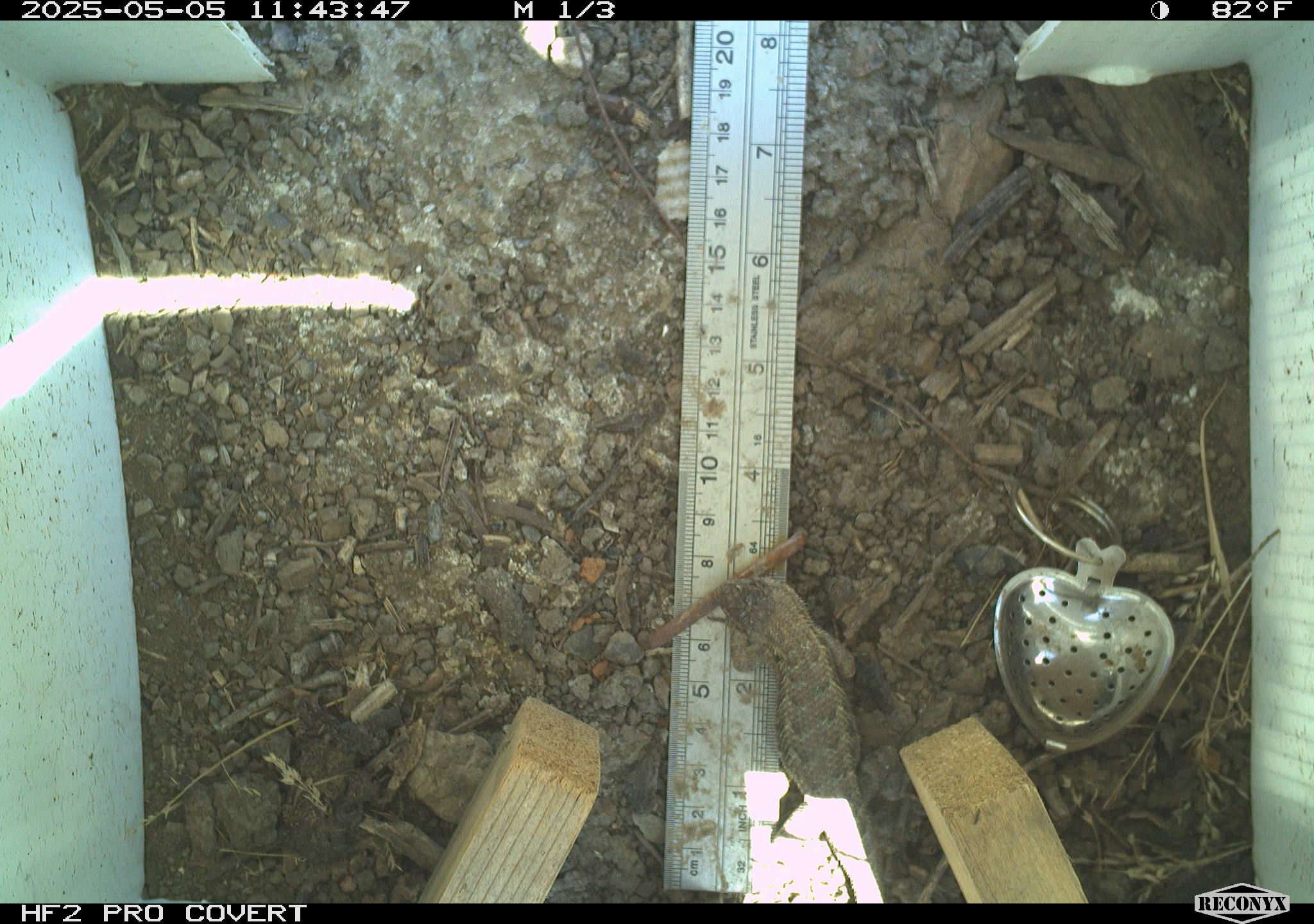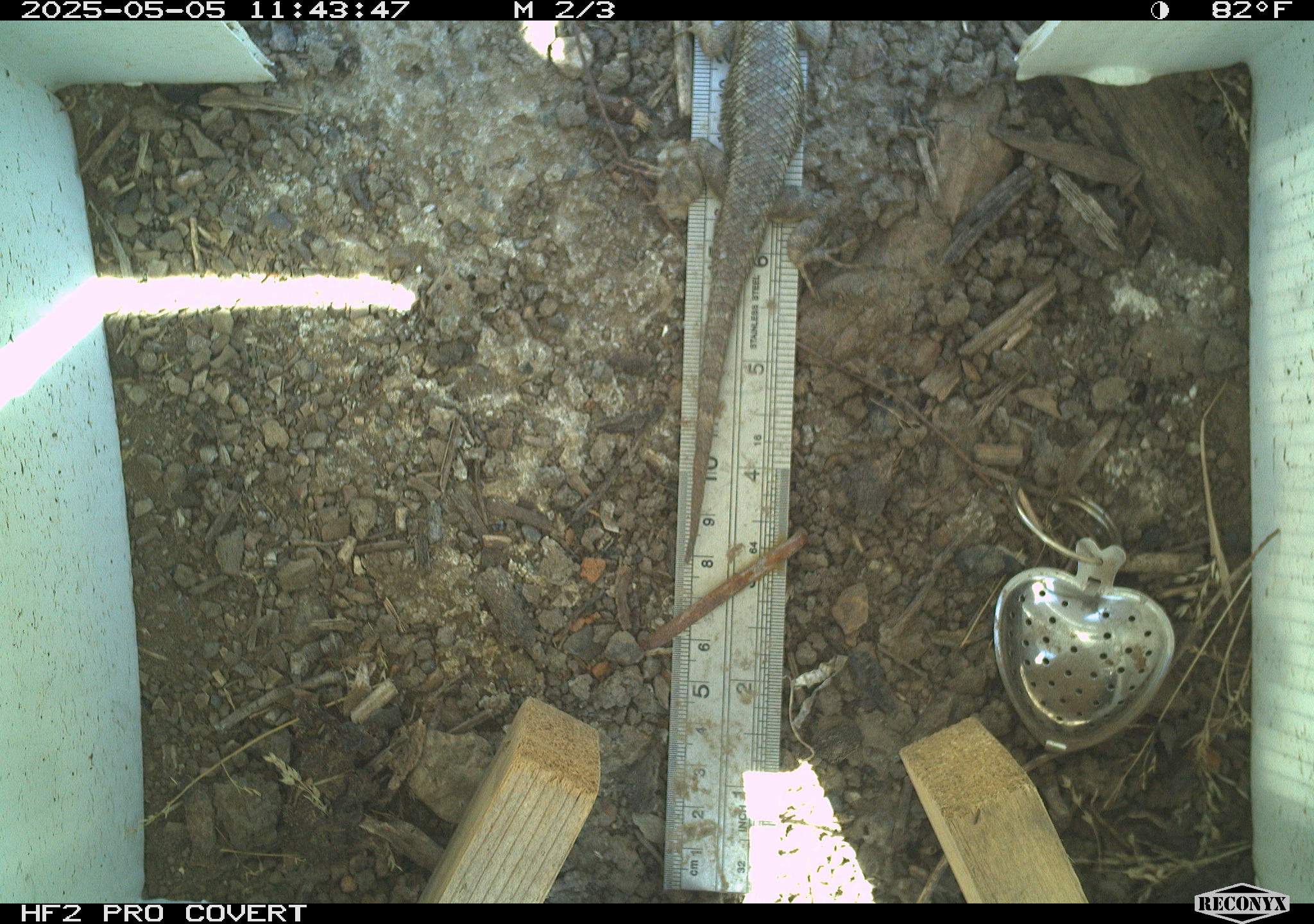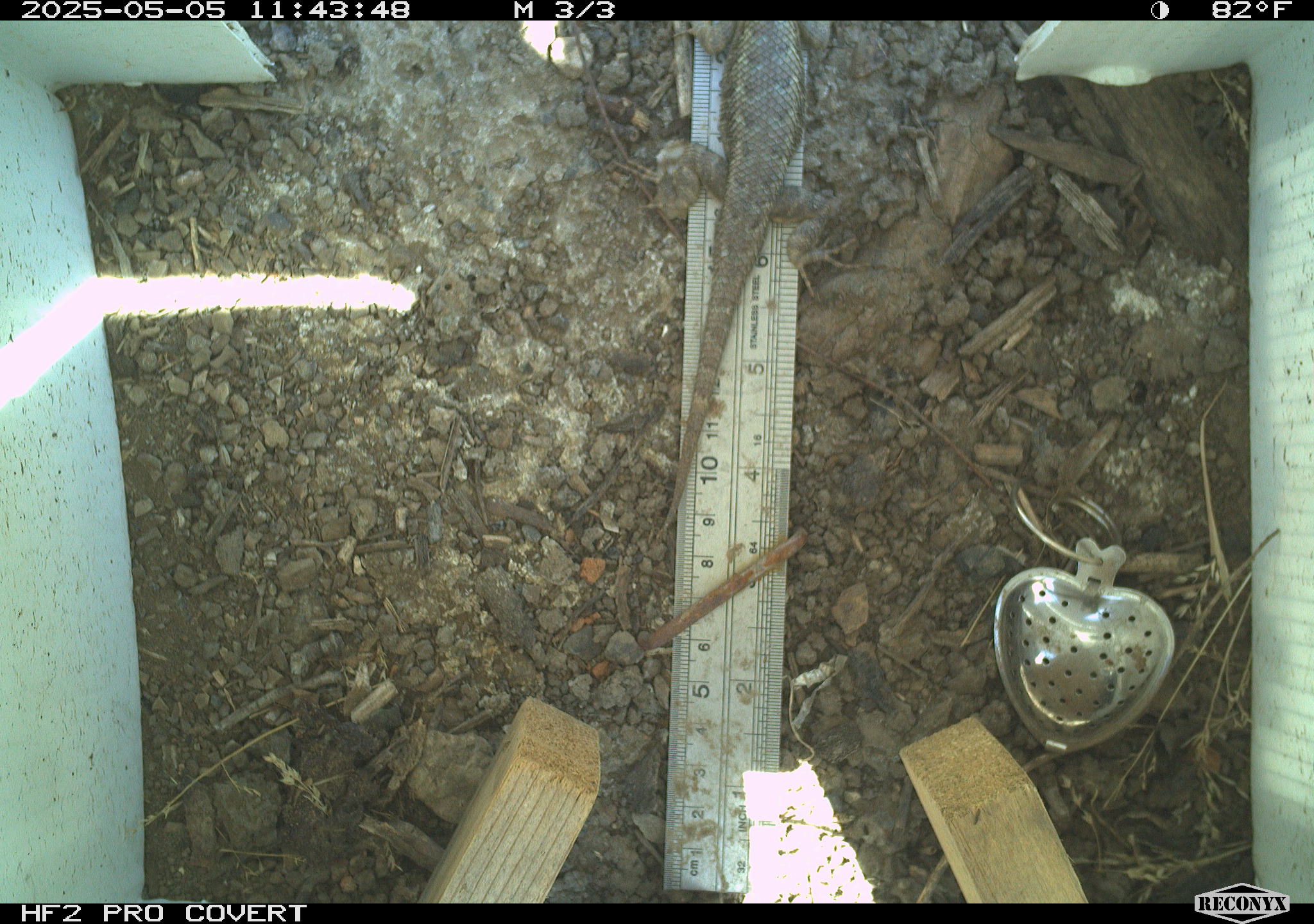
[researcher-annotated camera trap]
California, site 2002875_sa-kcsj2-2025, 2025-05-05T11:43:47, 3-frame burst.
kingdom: Animalia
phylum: Chordata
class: Reptilia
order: Squamata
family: Phrynosomatidae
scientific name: Phrynosomatidae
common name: north american spiny lizards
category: sceloporus/uta species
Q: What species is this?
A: Sceloporus/uta species (north american spiny lizards) (Phrynosomatidae).